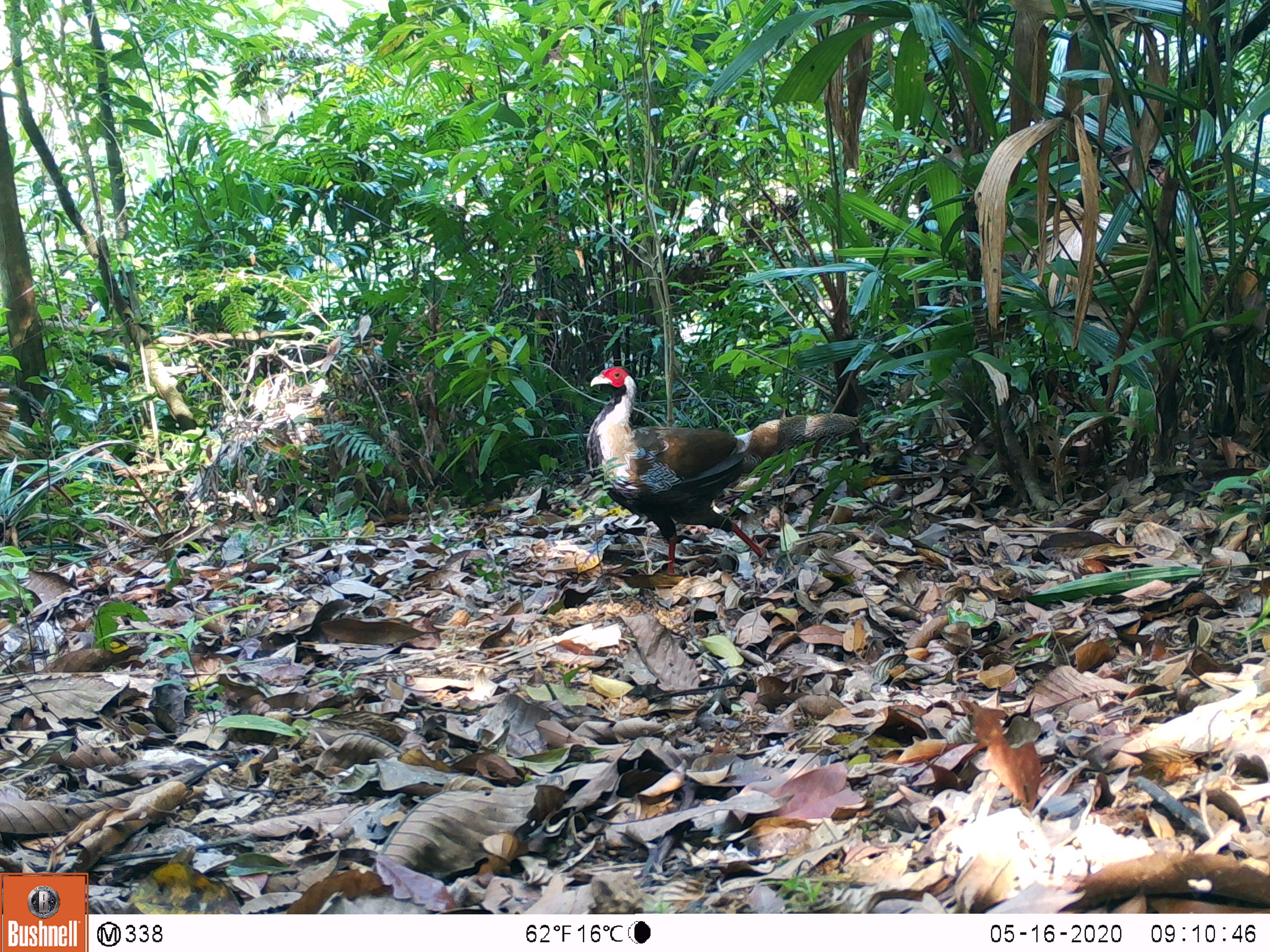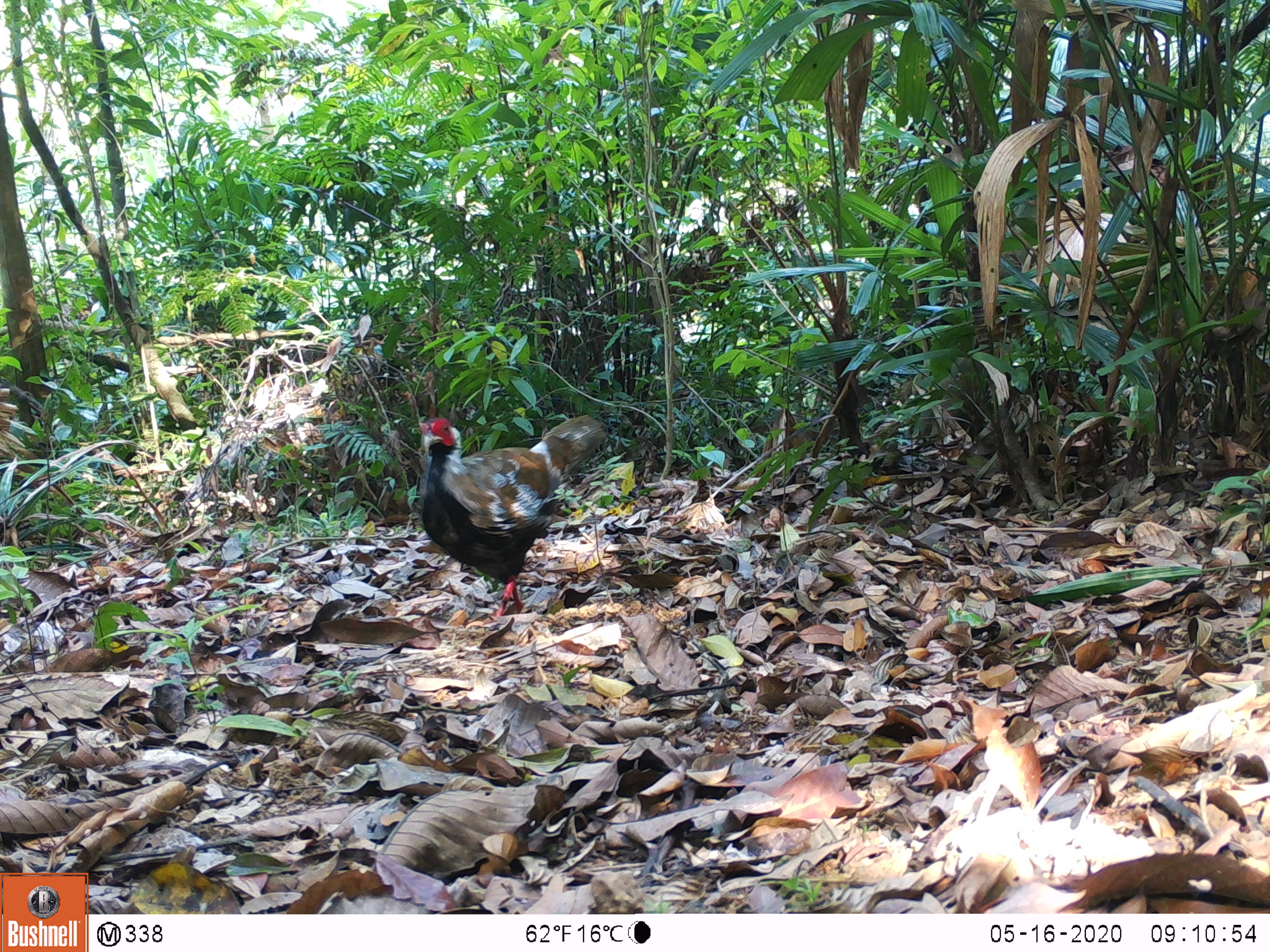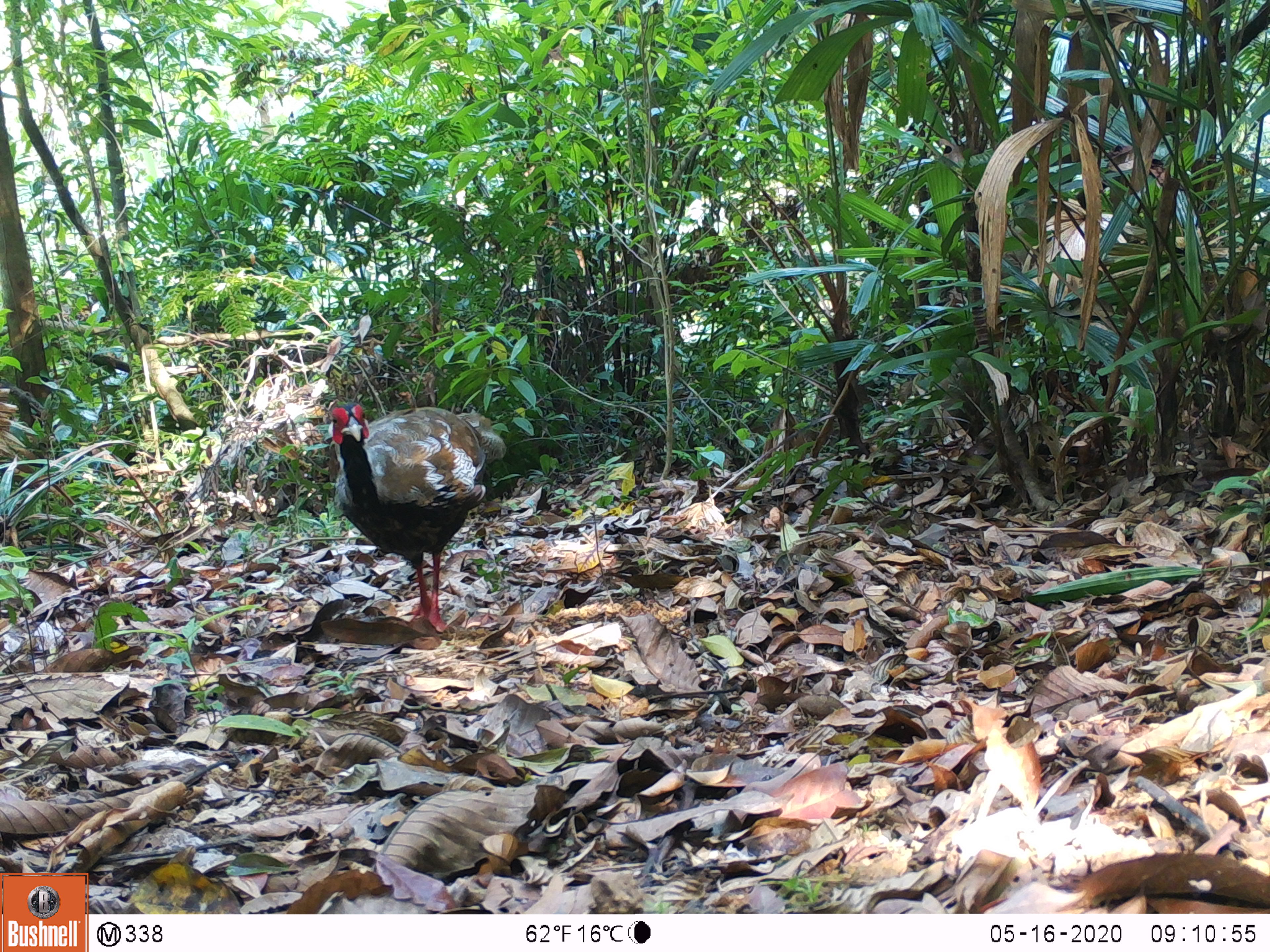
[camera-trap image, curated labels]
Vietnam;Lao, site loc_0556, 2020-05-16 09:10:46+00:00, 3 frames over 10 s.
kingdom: Animalia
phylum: Chordata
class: Aves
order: Galliformes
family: Phasianidae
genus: Lophura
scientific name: Lophura nycthemera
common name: silver pheasant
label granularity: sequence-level